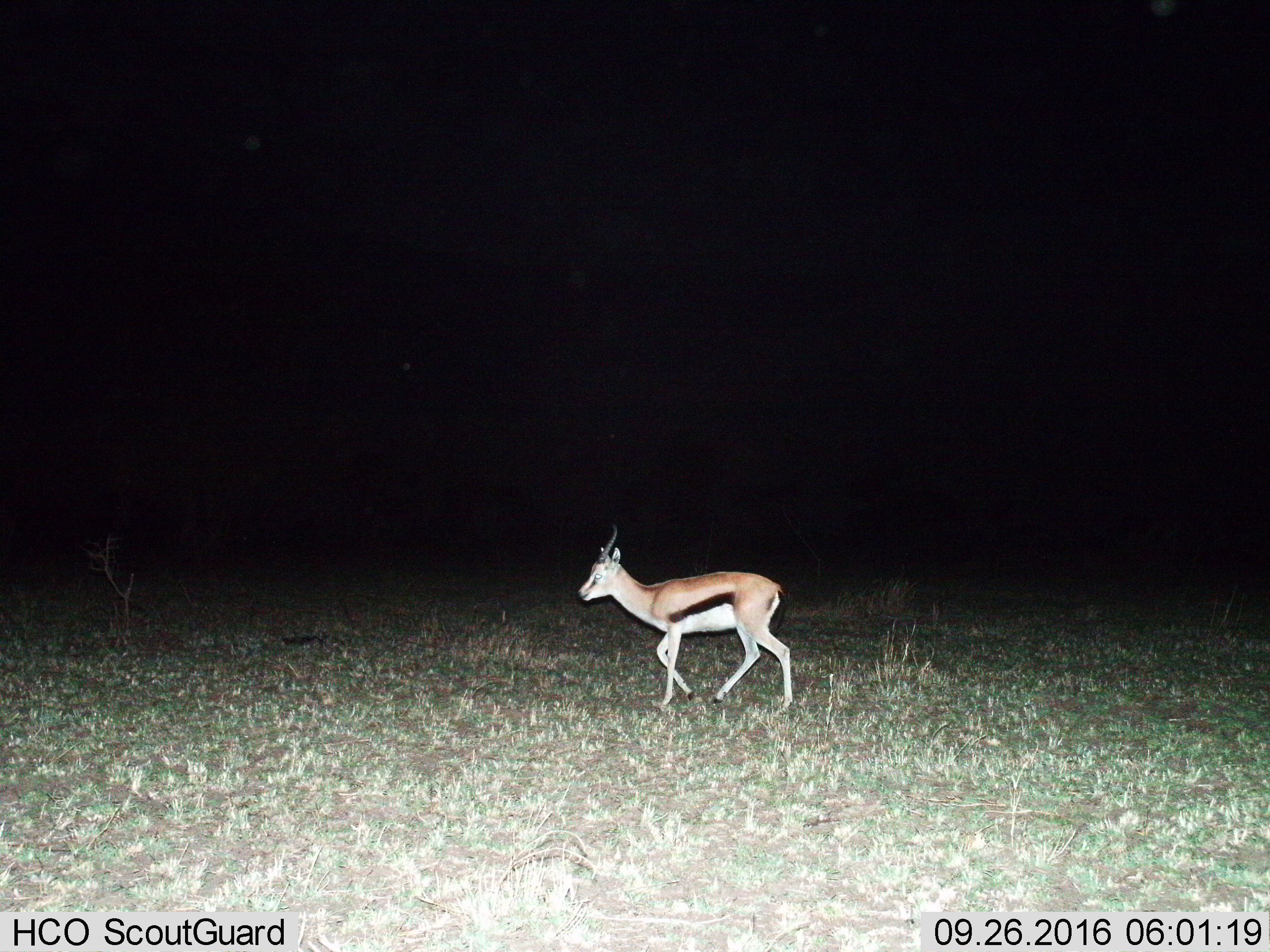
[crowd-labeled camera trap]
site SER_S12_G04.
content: unidentified animal